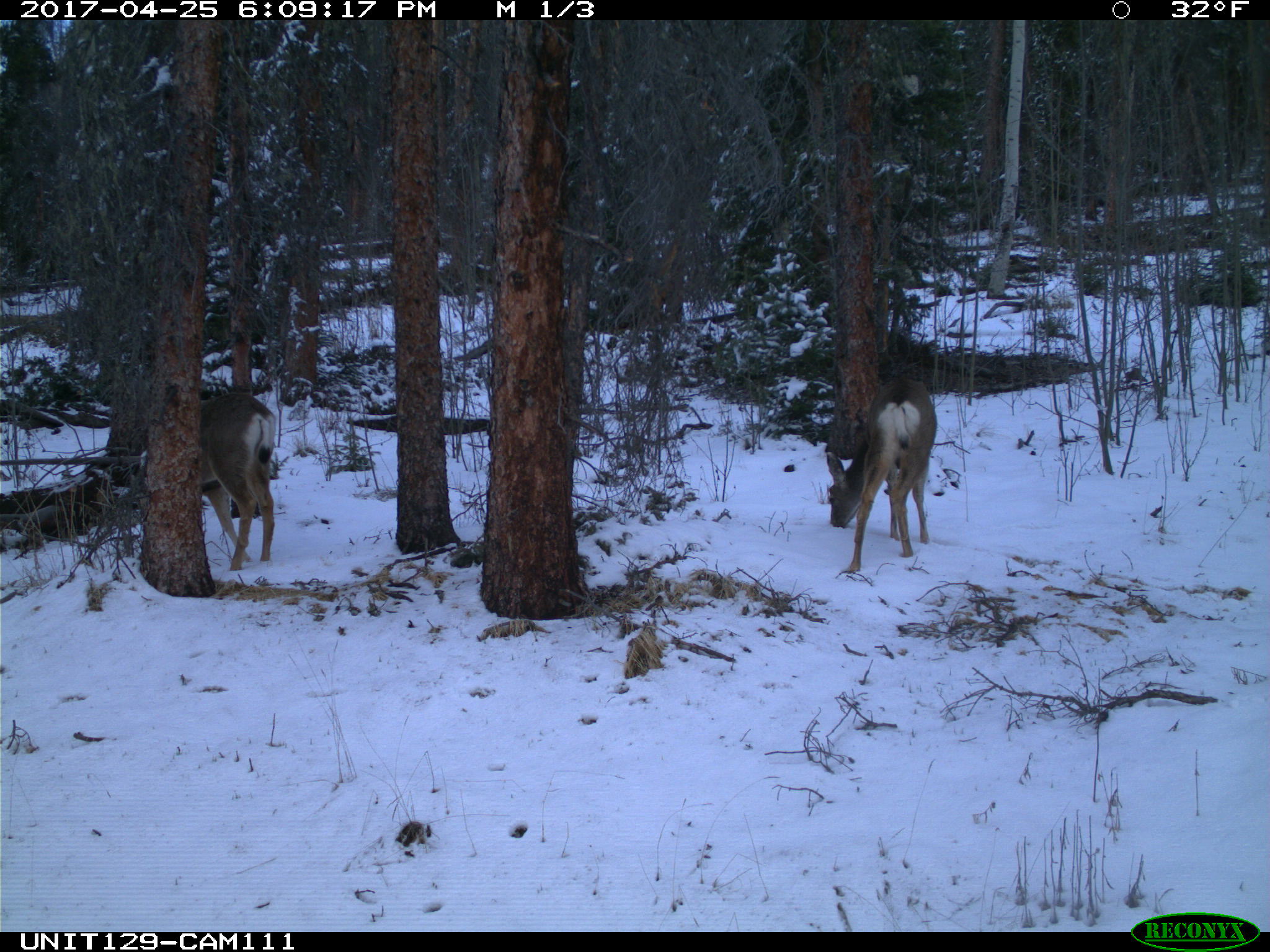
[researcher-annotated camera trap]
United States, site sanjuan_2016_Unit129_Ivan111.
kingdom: Animalia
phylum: Chordata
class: Mammalia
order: Artiodactyla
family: Cervidae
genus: Odocoileus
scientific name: Odocoileus hemionus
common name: mule deer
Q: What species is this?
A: Odocoileus hemionus (mule deer).